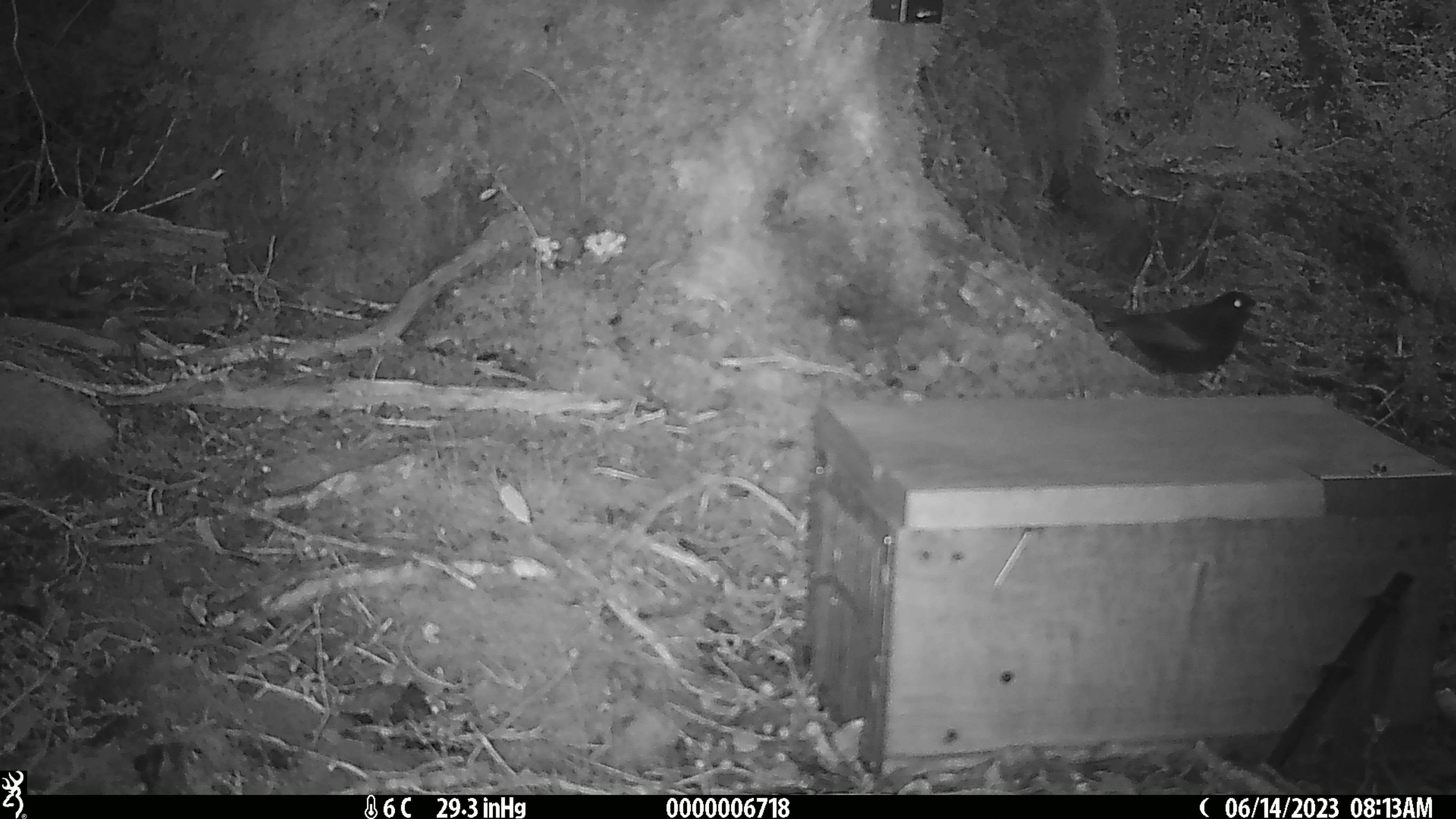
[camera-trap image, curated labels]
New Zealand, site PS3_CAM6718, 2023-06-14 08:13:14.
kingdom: Animalia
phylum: Chordata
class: Aves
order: Passeriformes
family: Turdidae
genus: Turdus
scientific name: Turdus merula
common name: eurasian blackbird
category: blackbird